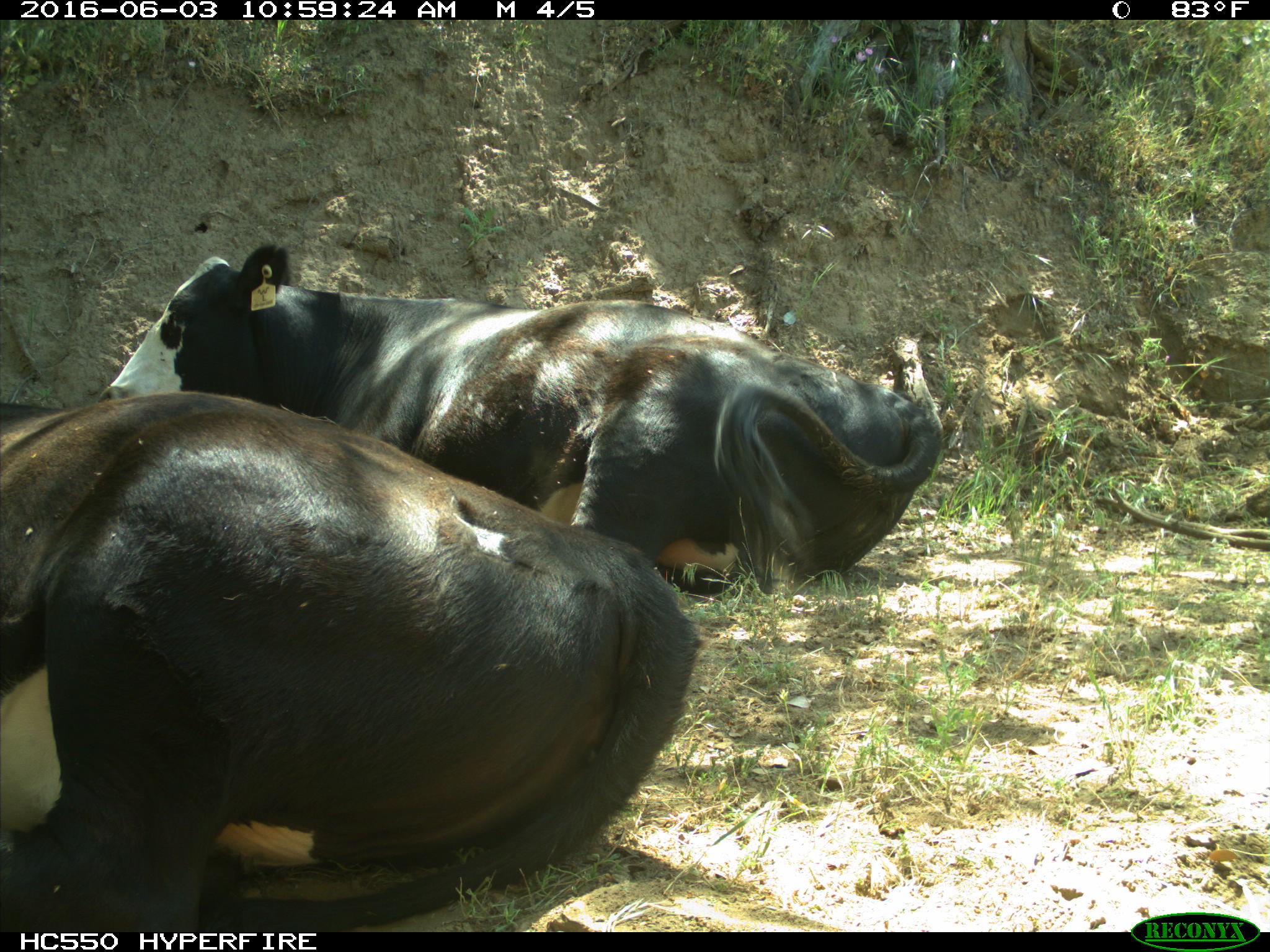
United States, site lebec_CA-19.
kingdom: Animalia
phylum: Chordata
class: Mammalia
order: Artiodactyla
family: Bovidae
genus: Bos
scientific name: Bos taurus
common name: domestic cow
Bos taurus (domestic cow).